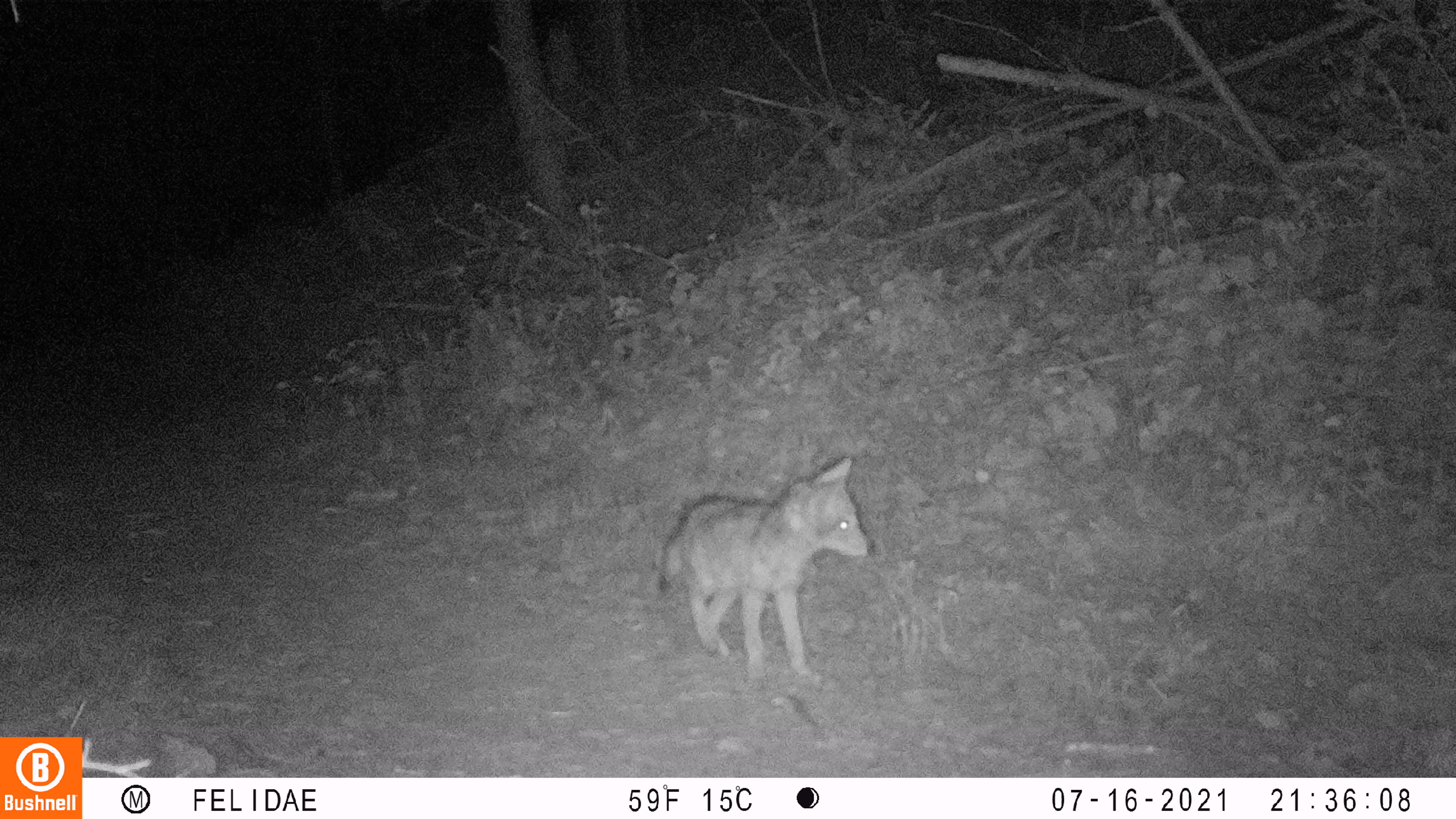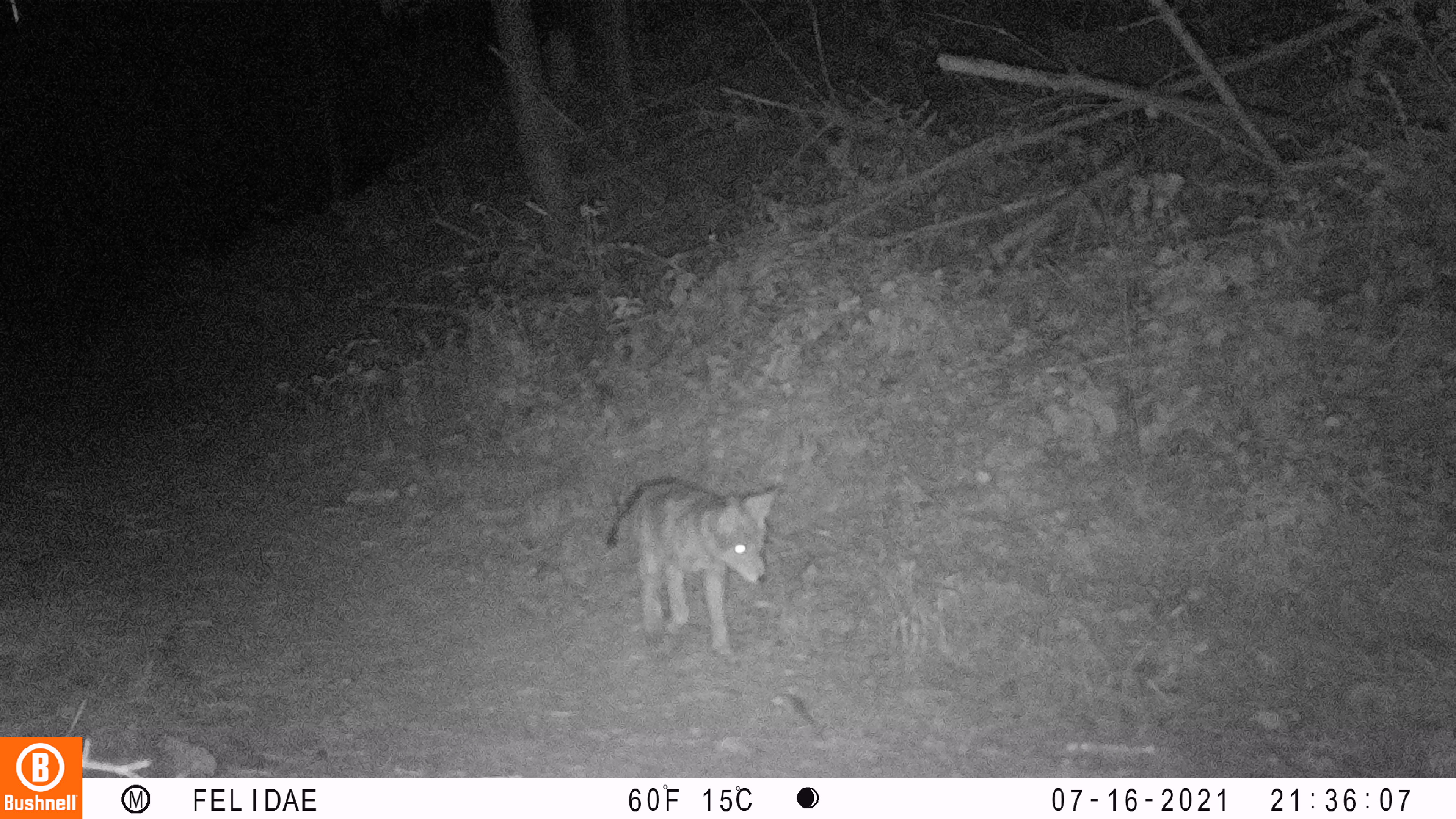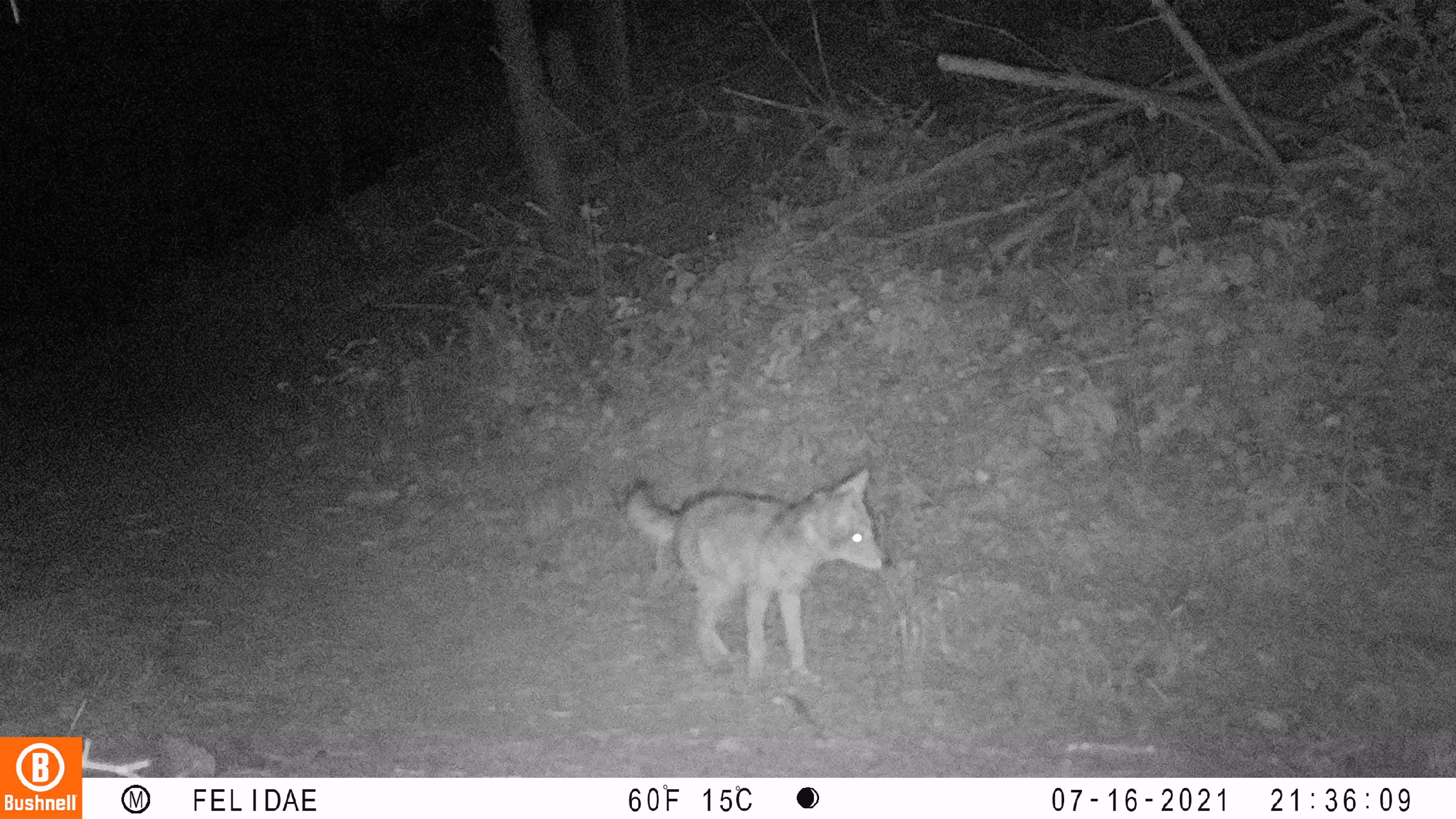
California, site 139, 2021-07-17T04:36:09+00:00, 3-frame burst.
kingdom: Animalia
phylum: Chordata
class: Mammalia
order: Carnivora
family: Canidae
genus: Canis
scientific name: Canis latrans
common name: coyote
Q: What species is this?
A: Coyote (Canis latrans).